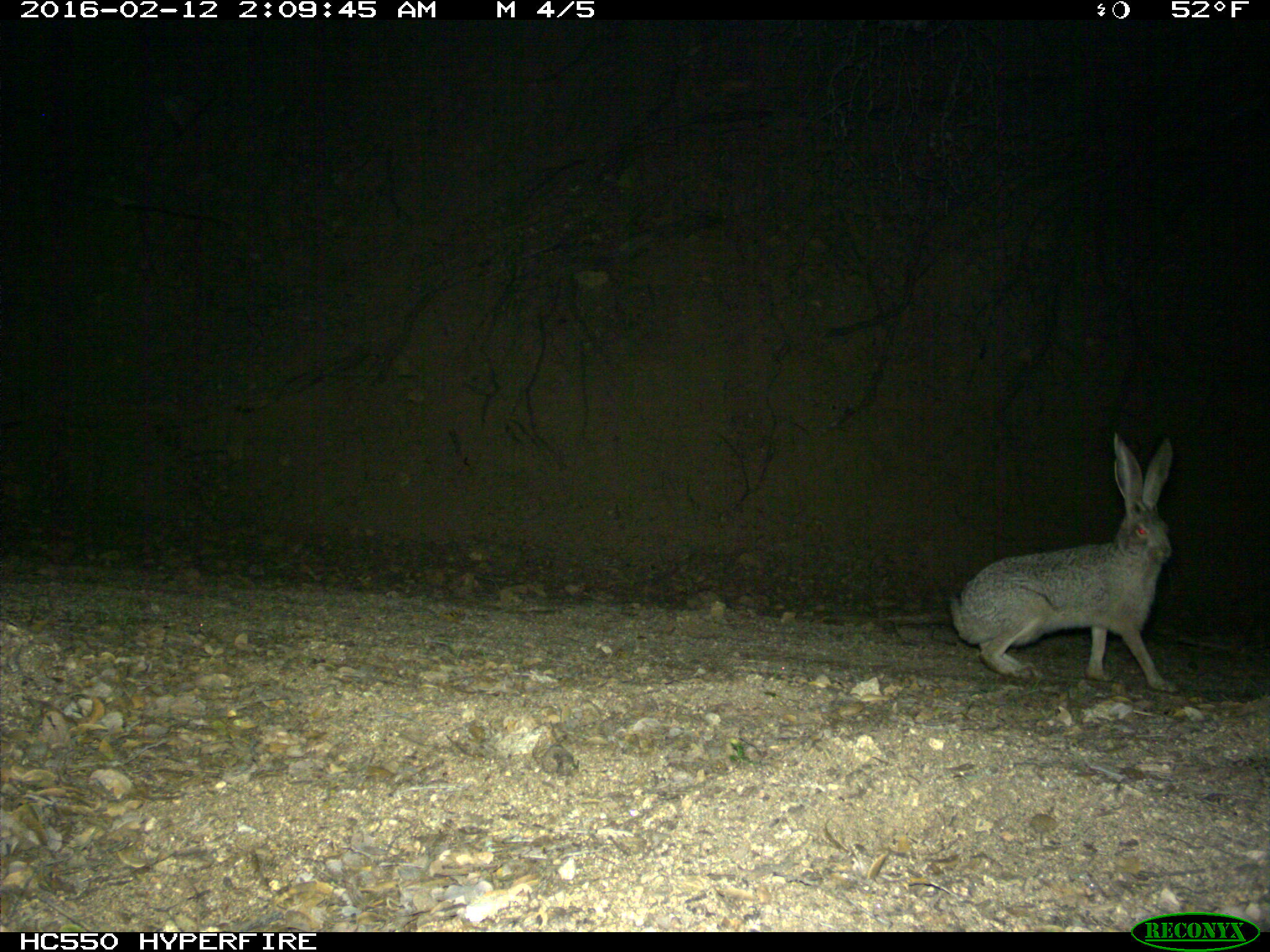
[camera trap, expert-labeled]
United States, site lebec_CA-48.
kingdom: Animalia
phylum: Chordata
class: Mammalia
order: Lagomorpha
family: Leporidae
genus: Lepus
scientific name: Lepus californicus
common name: black-tailed jackrabbit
Lepus californicus (black-tailed jackrabbit).